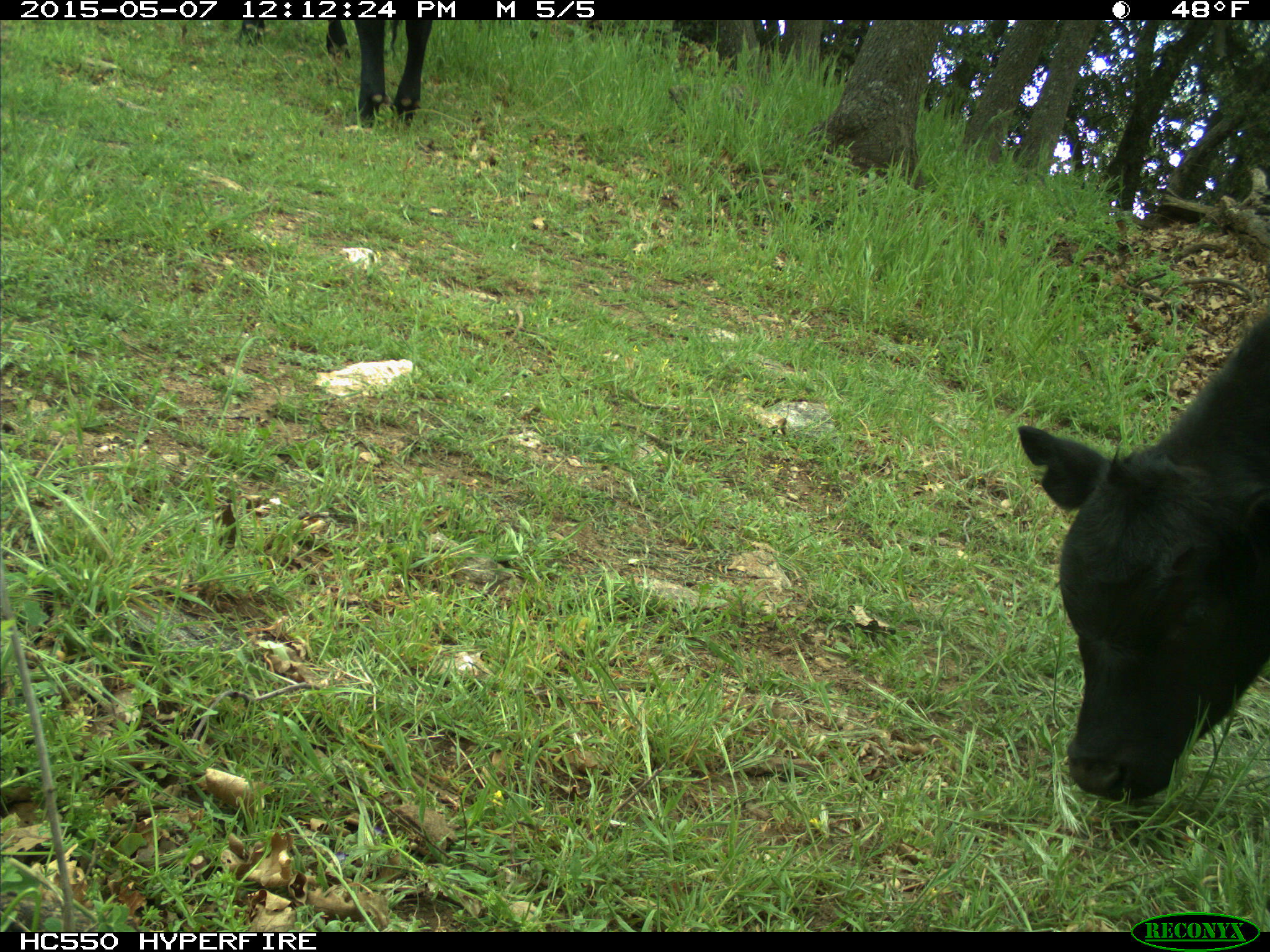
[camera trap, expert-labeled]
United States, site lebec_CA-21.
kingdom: Animalia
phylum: Chordata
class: Mammalia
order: Artiodactyla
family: Bovidae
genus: Bos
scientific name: Bos taurus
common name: domestic cow